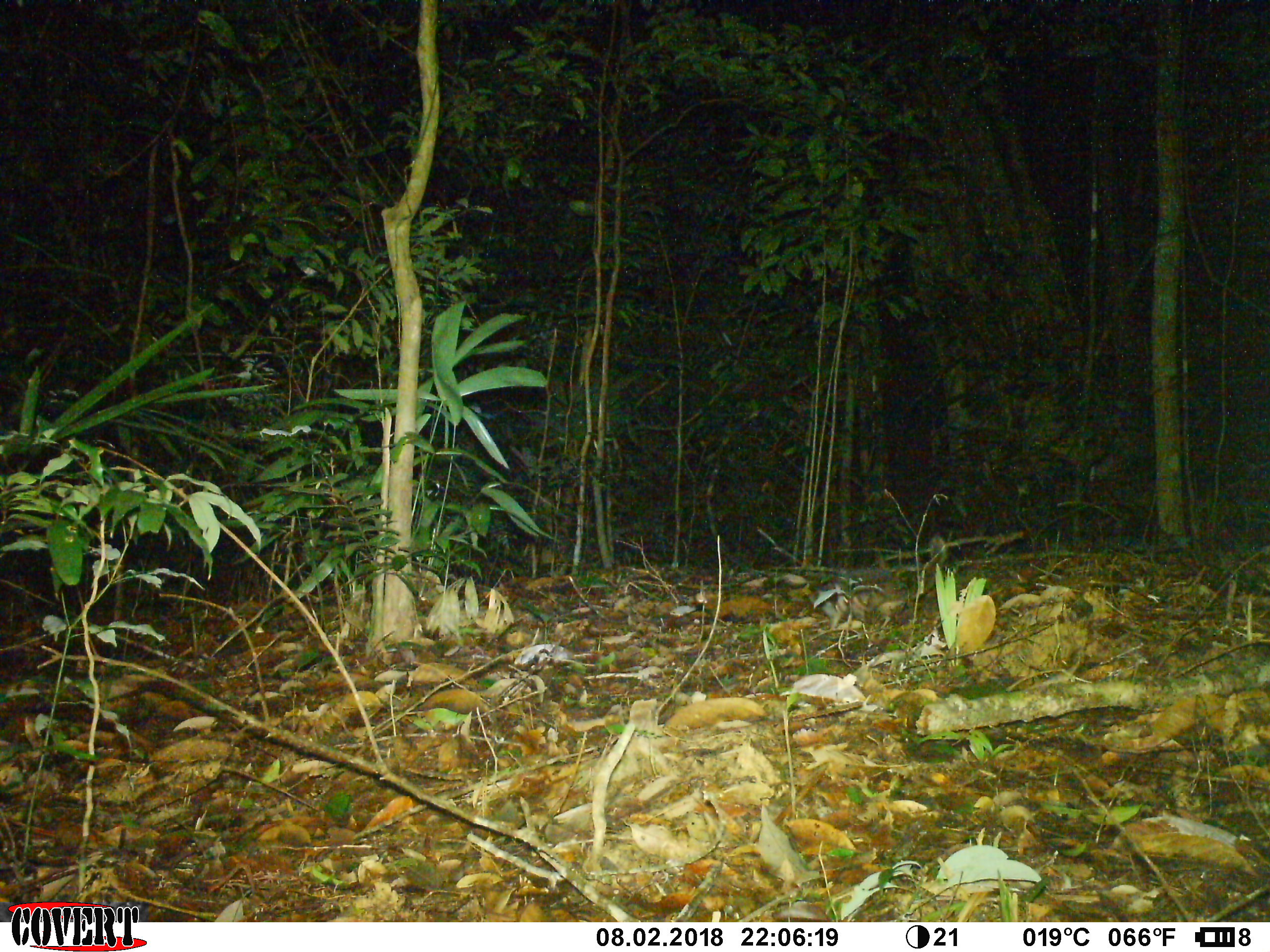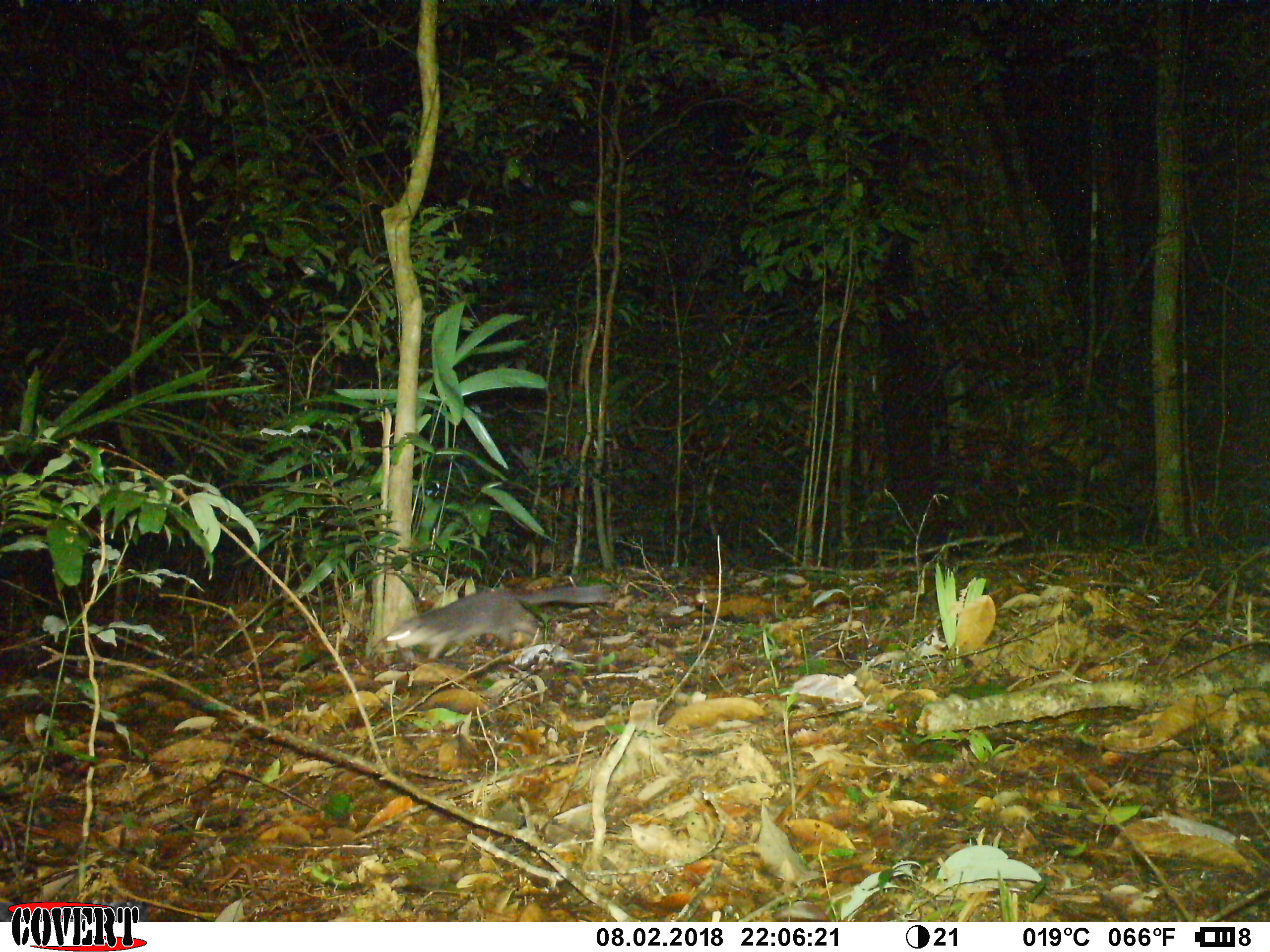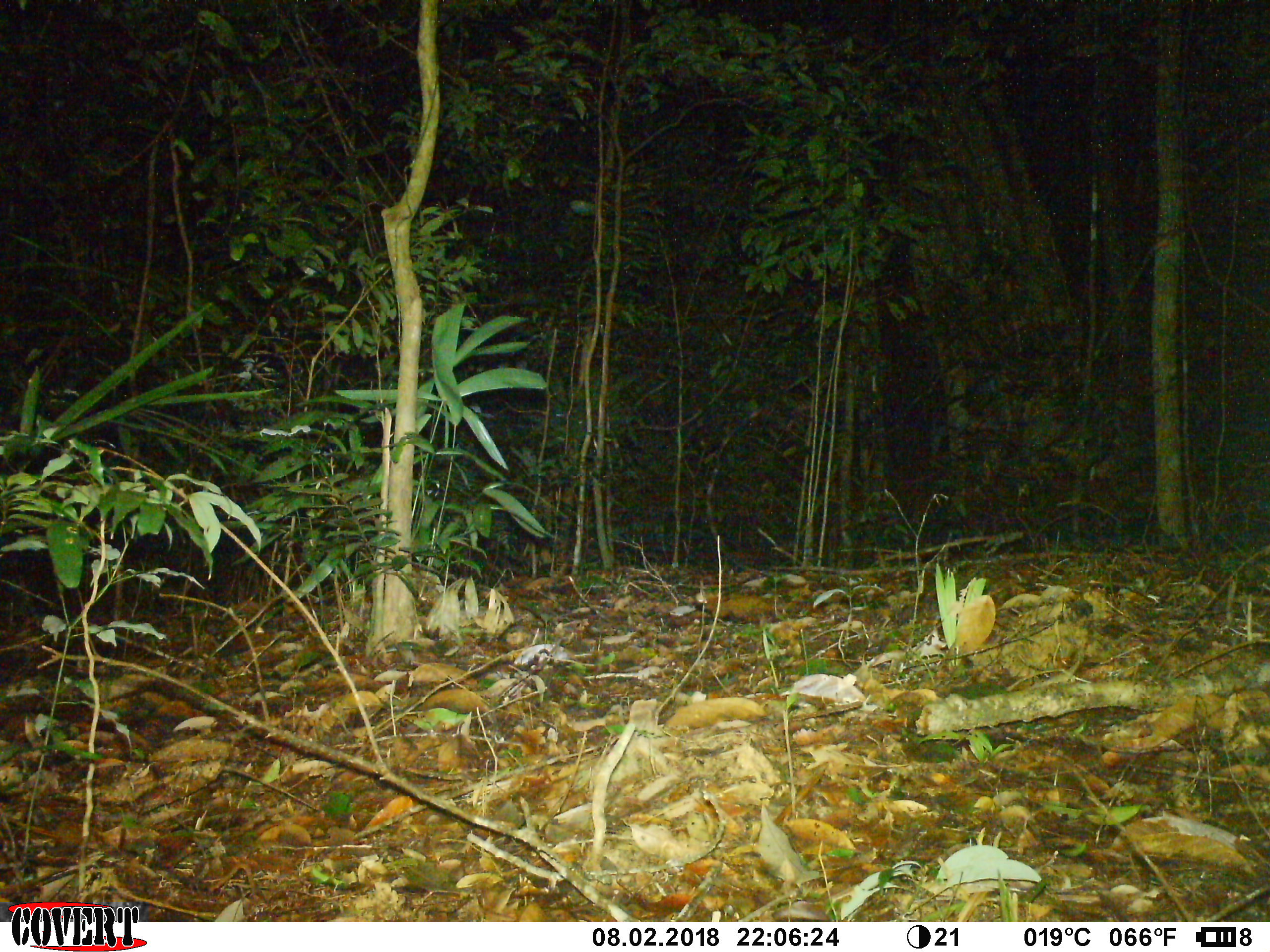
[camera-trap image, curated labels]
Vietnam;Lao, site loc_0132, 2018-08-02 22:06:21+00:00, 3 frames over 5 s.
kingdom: Animalia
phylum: Chordata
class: Mammalia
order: Carnivora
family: Mustelidae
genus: Melogale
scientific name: Melogale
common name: ferret badger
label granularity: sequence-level